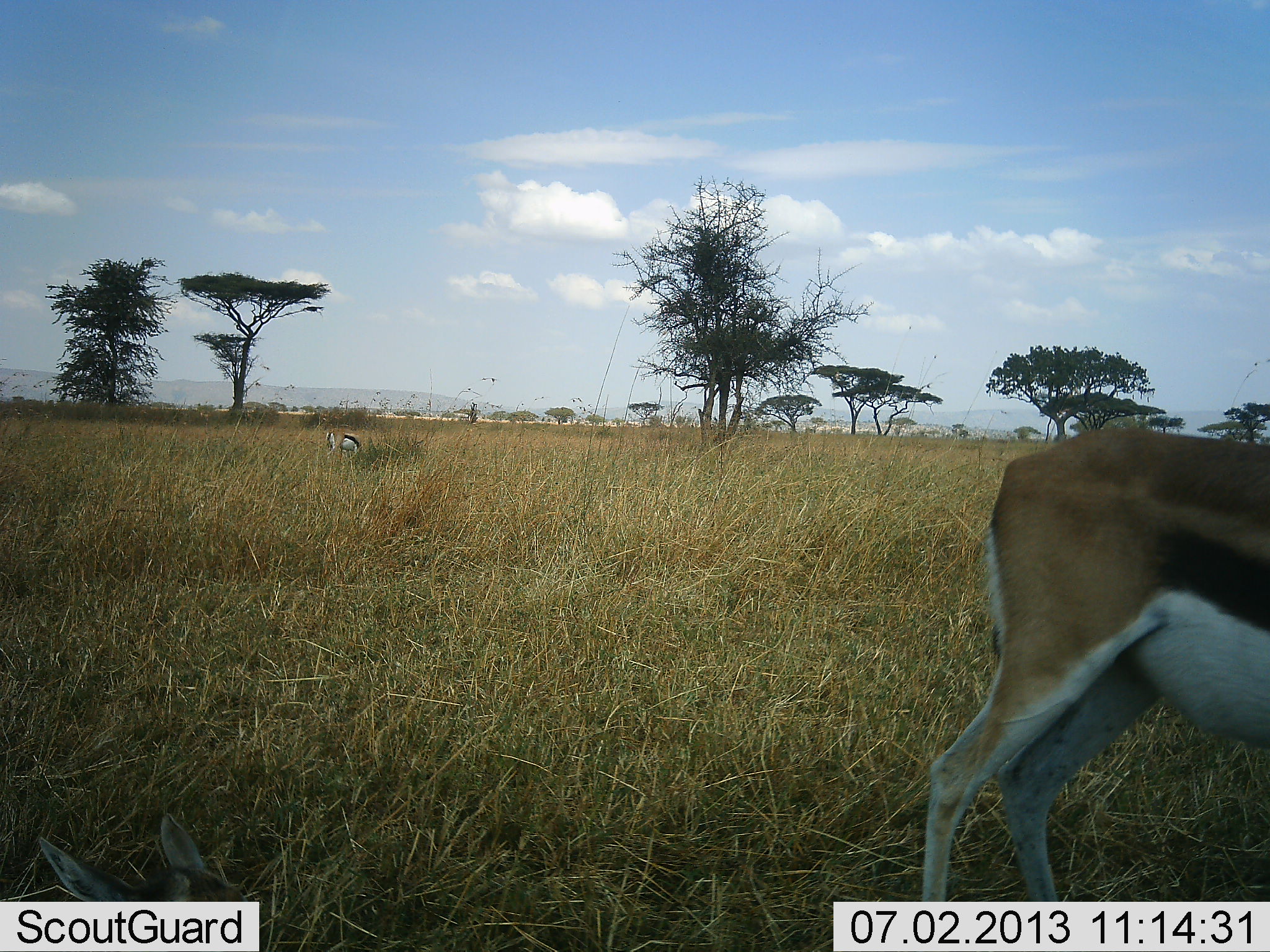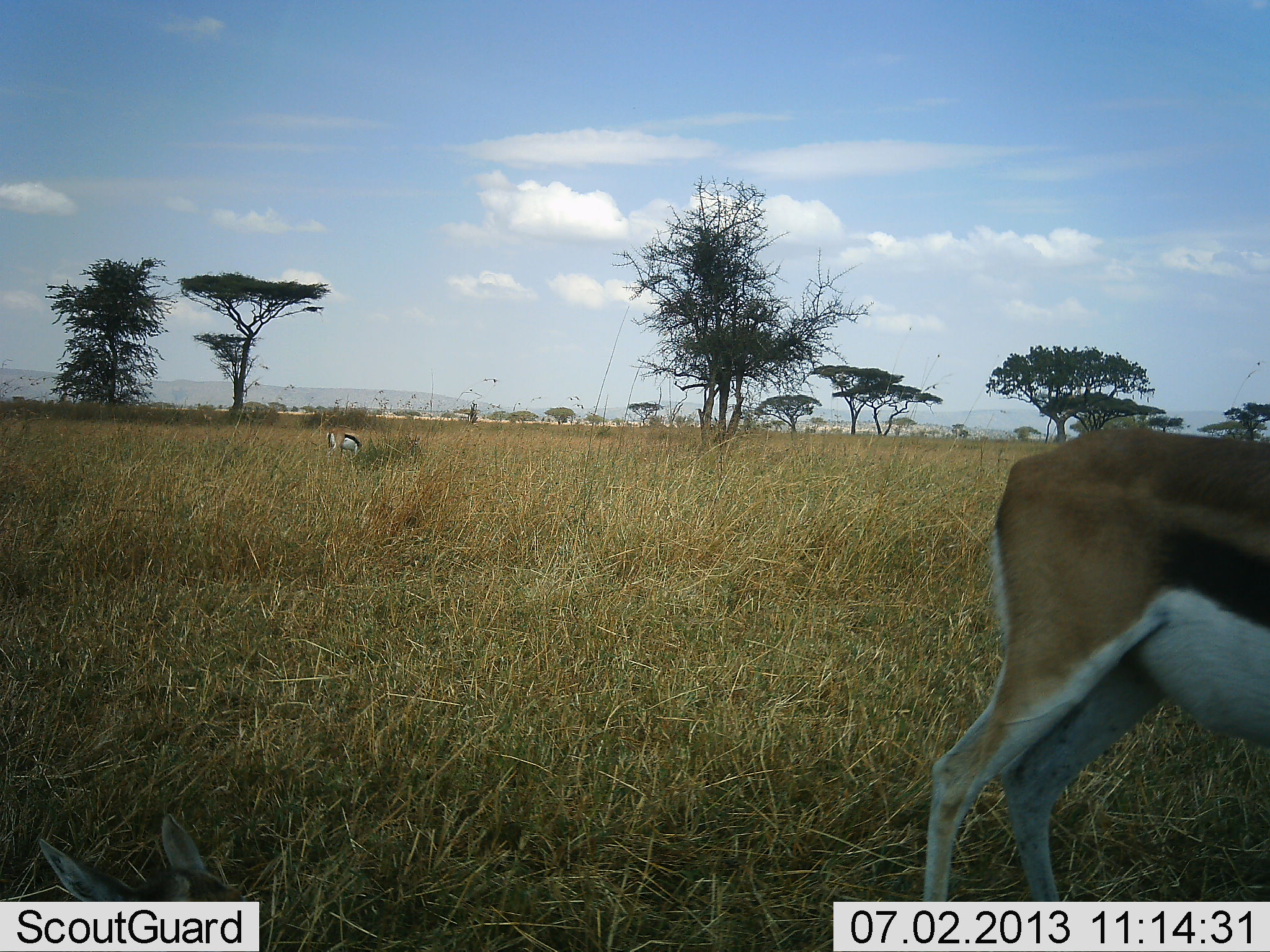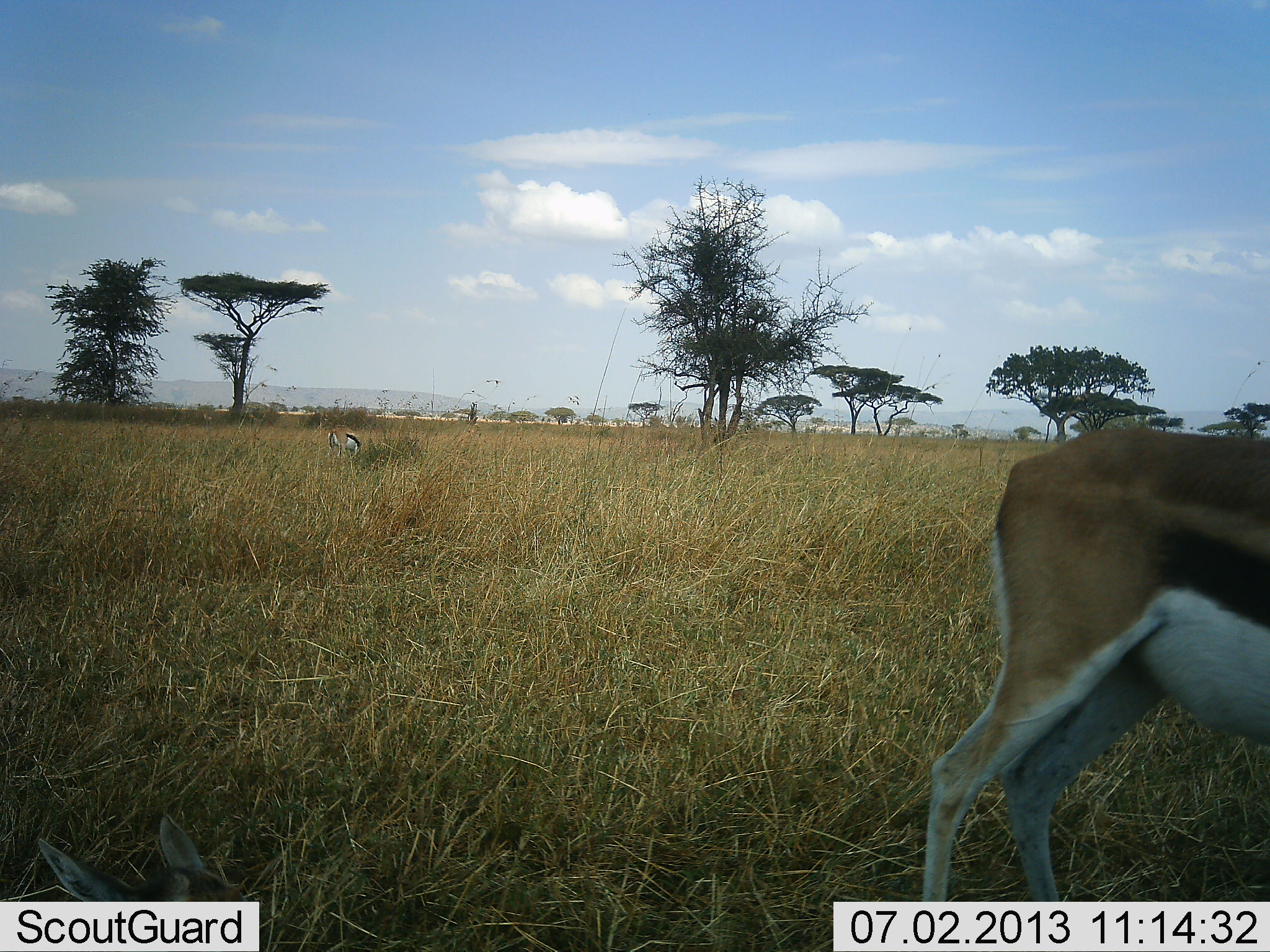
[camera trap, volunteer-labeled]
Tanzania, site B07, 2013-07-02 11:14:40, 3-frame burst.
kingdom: Animalia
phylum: Chordata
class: Mammalia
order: Artiodactyla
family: Bovidae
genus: Eudorcas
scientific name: Eudorcas thomsonii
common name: thomson's gazelle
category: gazellethomsons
Gazellethomsons (thomson's gazelle) (Eudorcas thomsonii), count 2. Behavior (volunteer vote fractions): standing 83%, resting 27%, moving 3%, interacting 0%. Young present (vote fraction): 3%. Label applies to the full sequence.